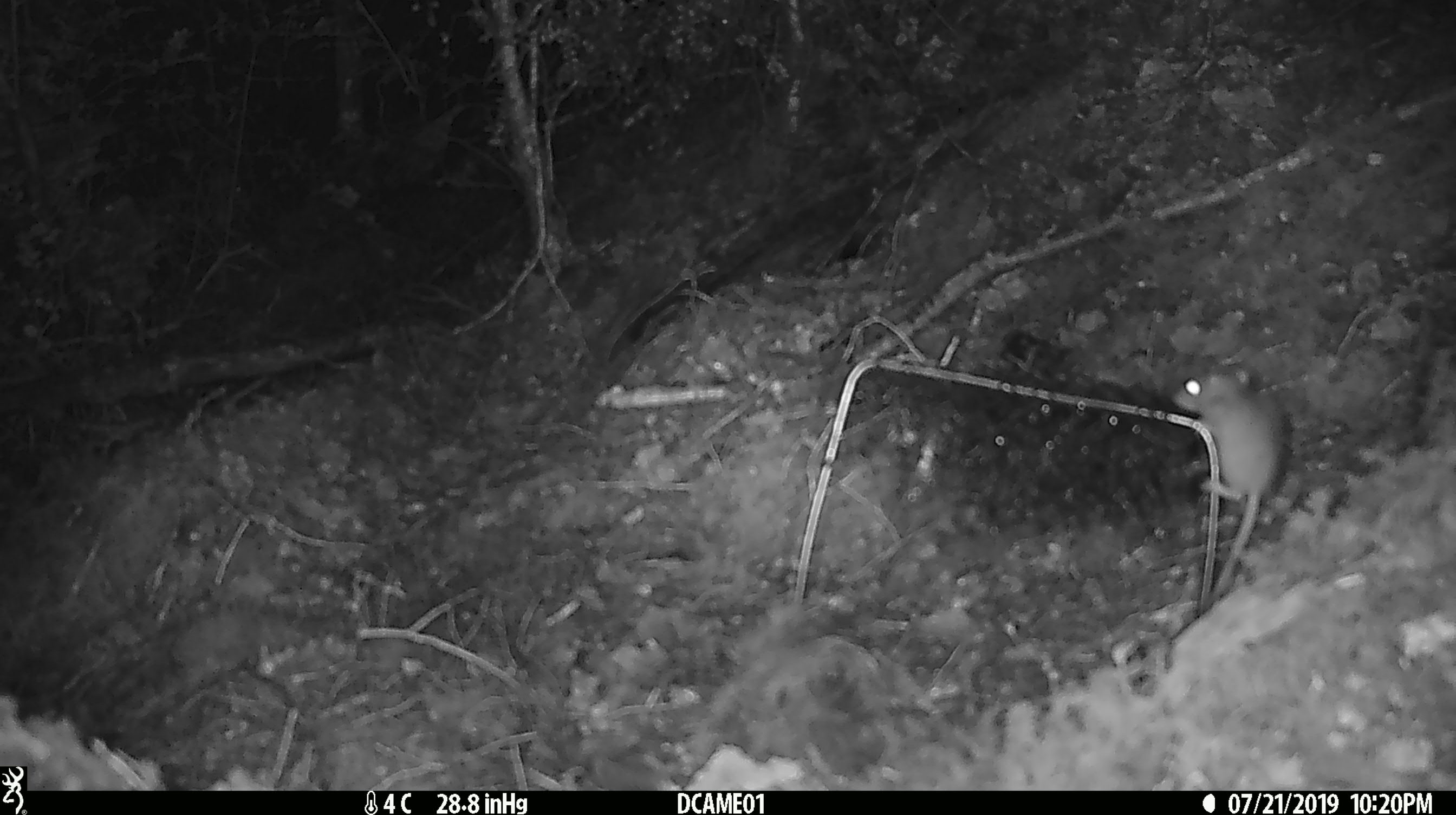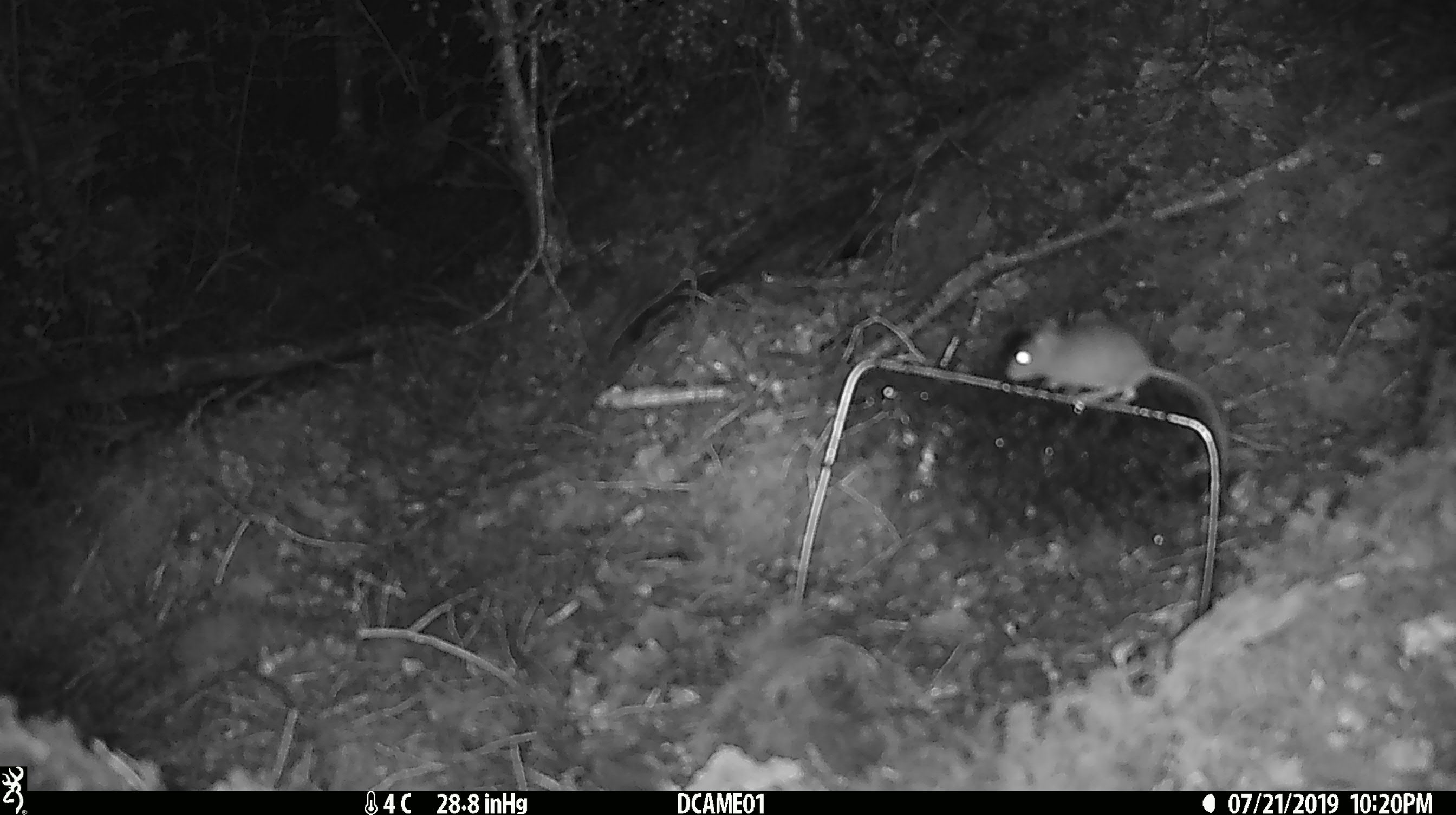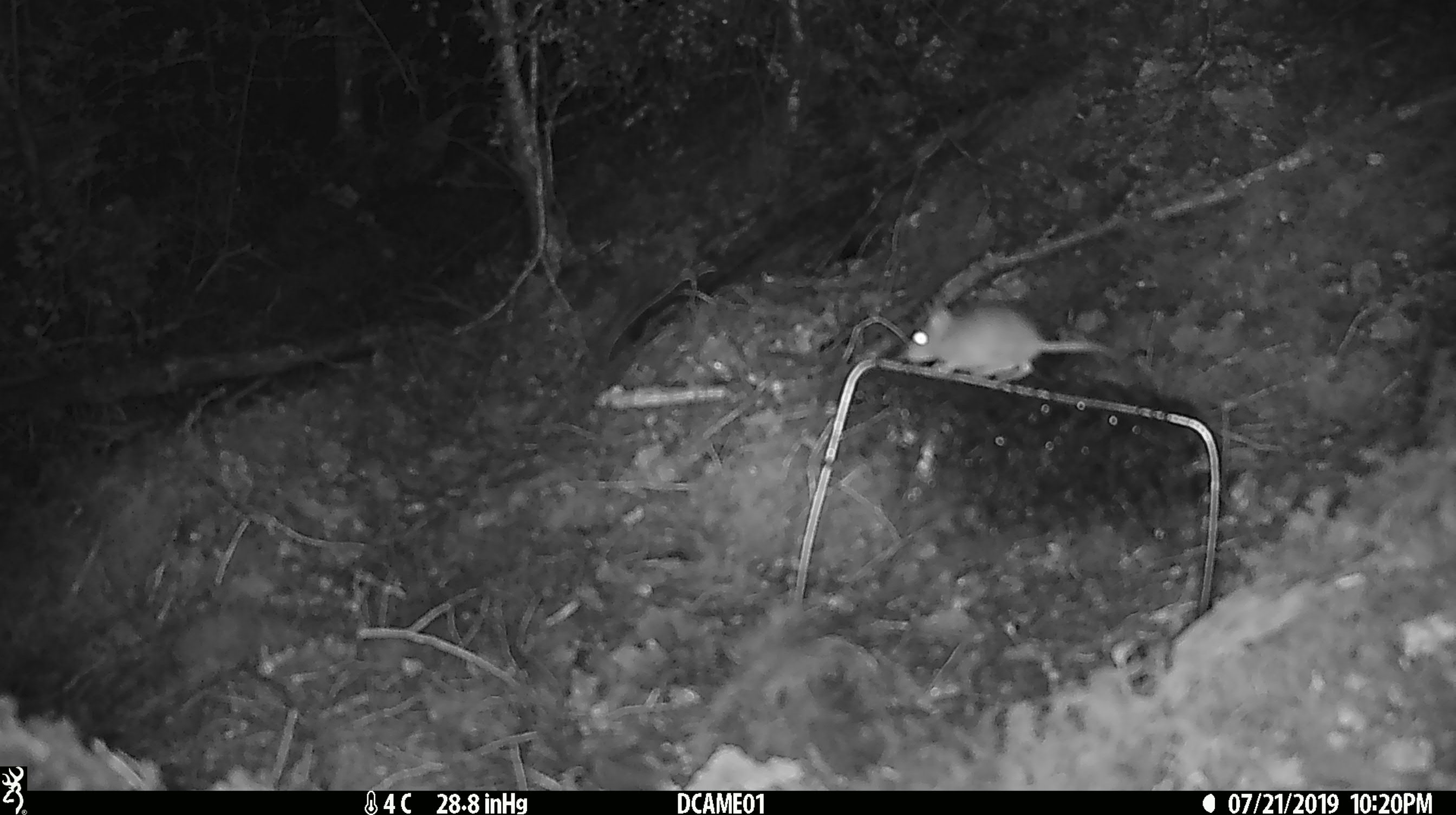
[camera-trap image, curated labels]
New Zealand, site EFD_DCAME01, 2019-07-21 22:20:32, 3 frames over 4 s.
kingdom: Animalia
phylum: Chordata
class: Mammalia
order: Rodentia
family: Muridae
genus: Mus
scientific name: Mus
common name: mouse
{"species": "mouse (Mus)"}